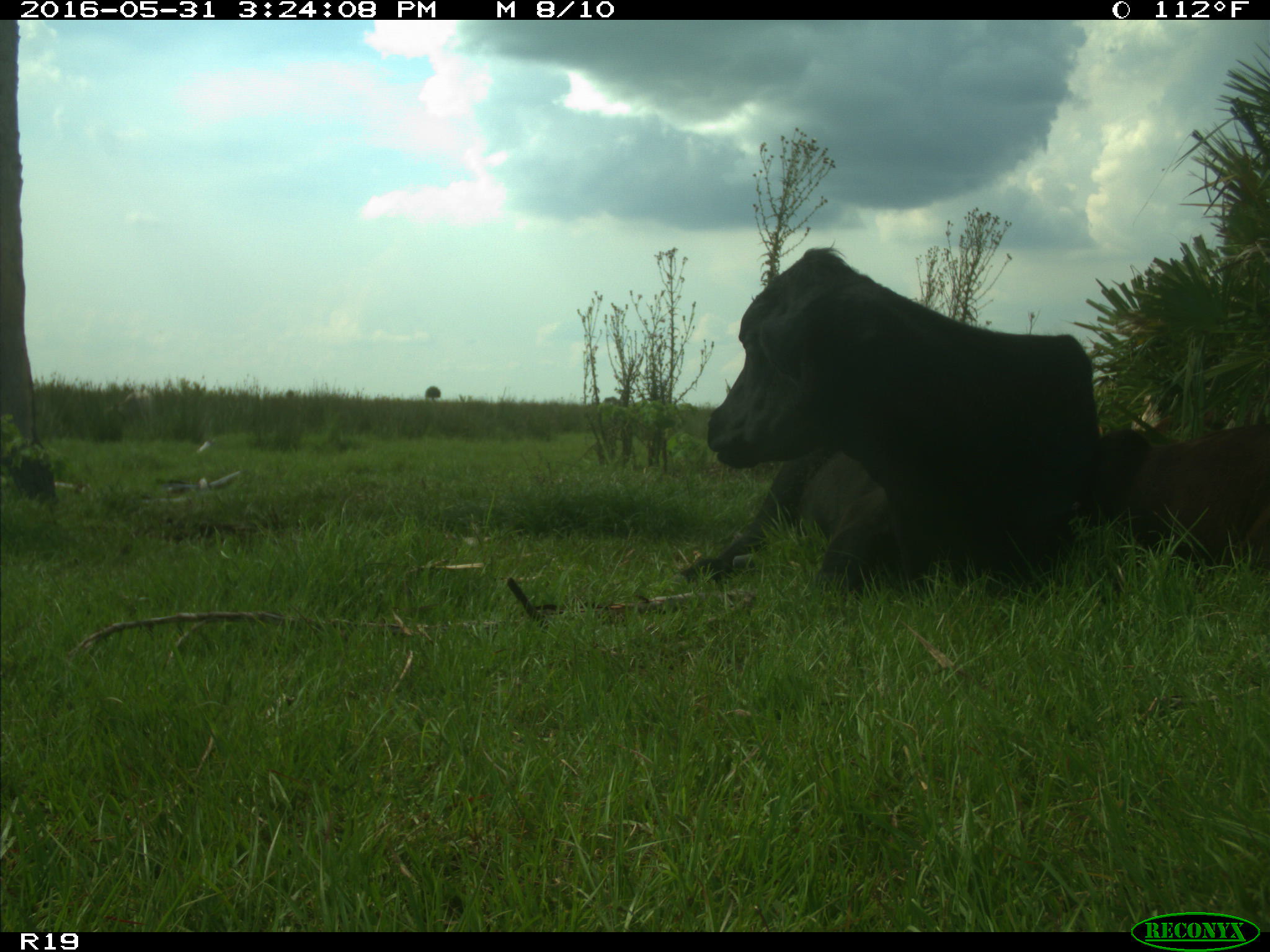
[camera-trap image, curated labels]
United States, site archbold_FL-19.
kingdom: Animalia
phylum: Chordata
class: Mammalia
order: Artiodactyla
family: Bovidae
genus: Bos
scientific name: Bos taurus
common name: domestic cow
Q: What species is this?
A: Bos taurus (domestic cow).